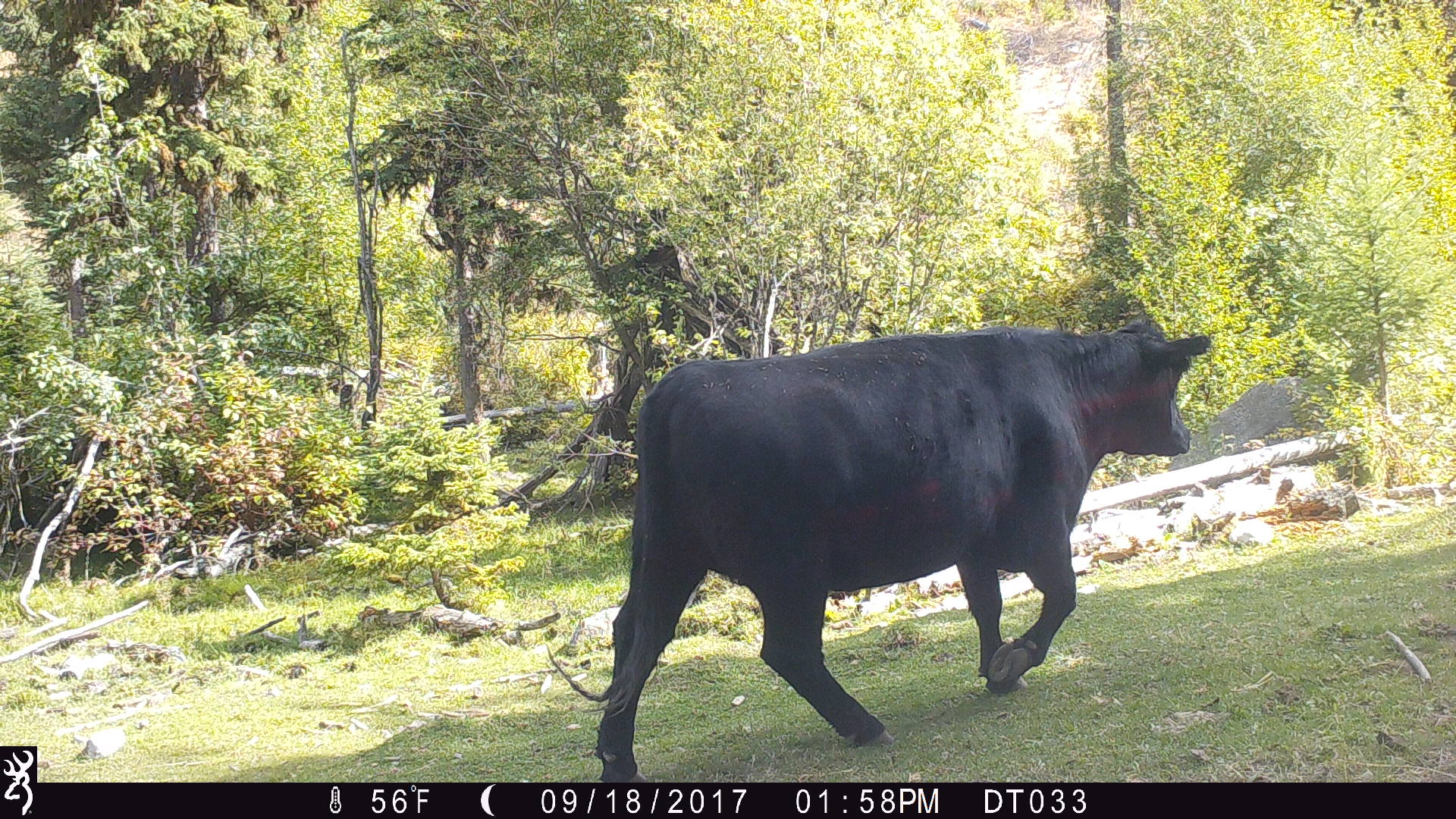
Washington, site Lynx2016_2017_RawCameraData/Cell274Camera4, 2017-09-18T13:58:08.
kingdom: Animalia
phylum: Chordata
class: Mammalia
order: Artiodactyla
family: Bovidae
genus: Bos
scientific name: Bos taurus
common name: domestic cattle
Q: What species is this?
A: Domestic cattle (Bos taurus).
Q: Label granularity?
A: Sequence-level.